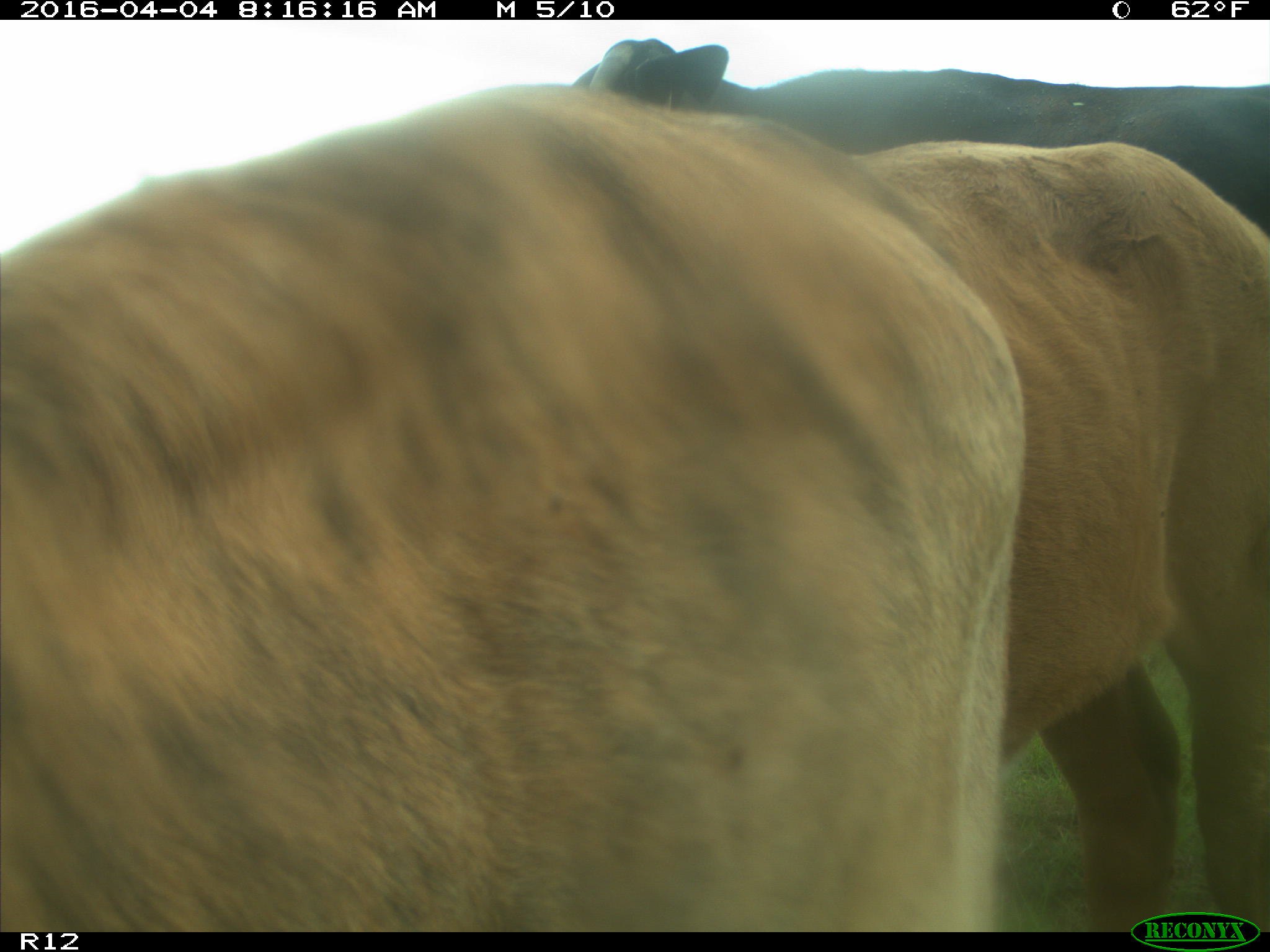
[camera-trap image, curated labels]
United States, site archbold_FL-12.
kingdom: Animalia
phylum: Chordata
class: Mammalia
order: Artiodactyla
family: Bovidae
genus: Bos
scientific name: Bos taurus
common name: domestic cow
Bos taurus (domestic cow).